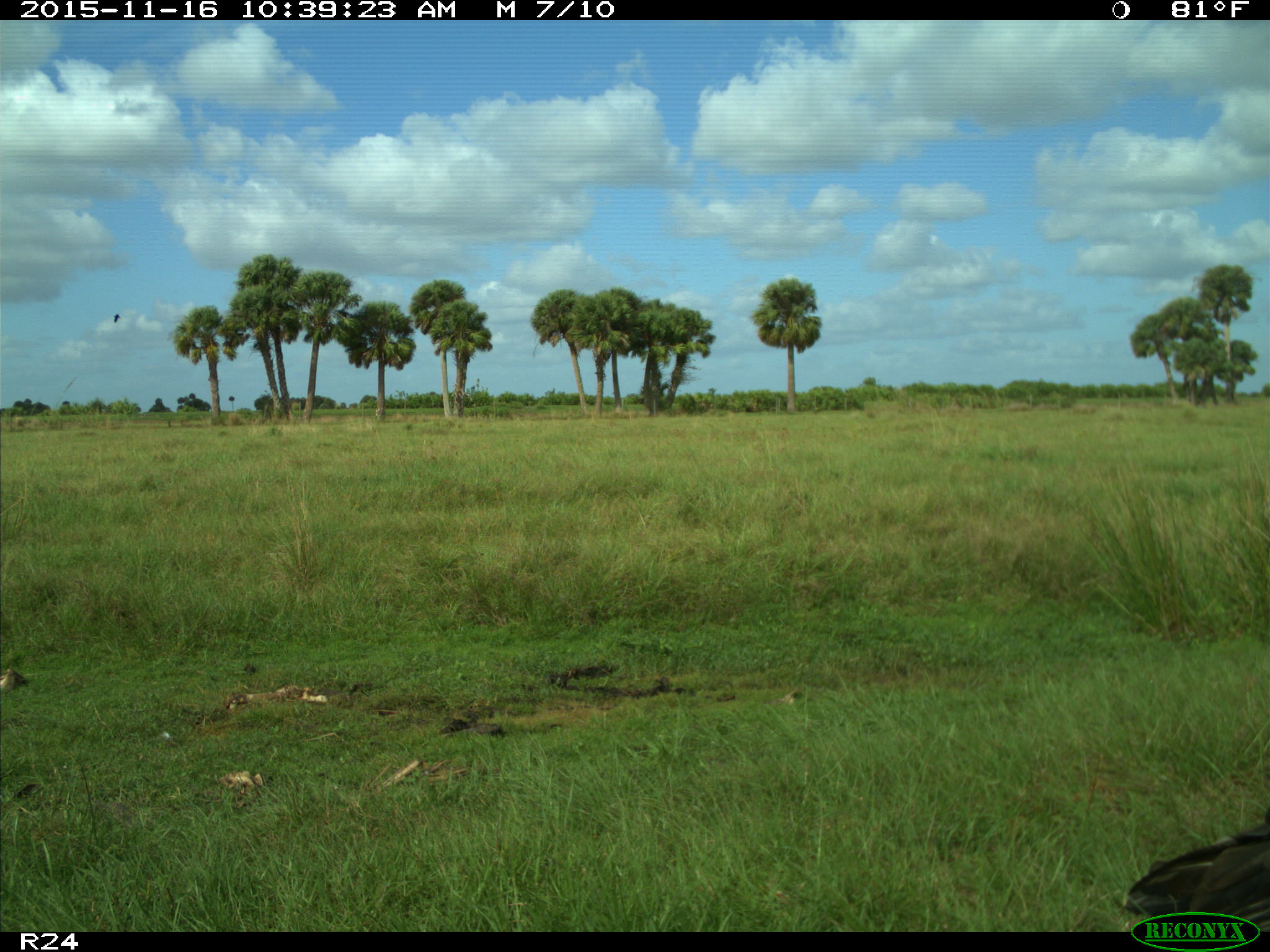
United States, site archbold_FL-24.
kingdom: Animalia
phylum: Chordata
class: Aves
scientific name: Aves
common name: birds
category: unidentified bird